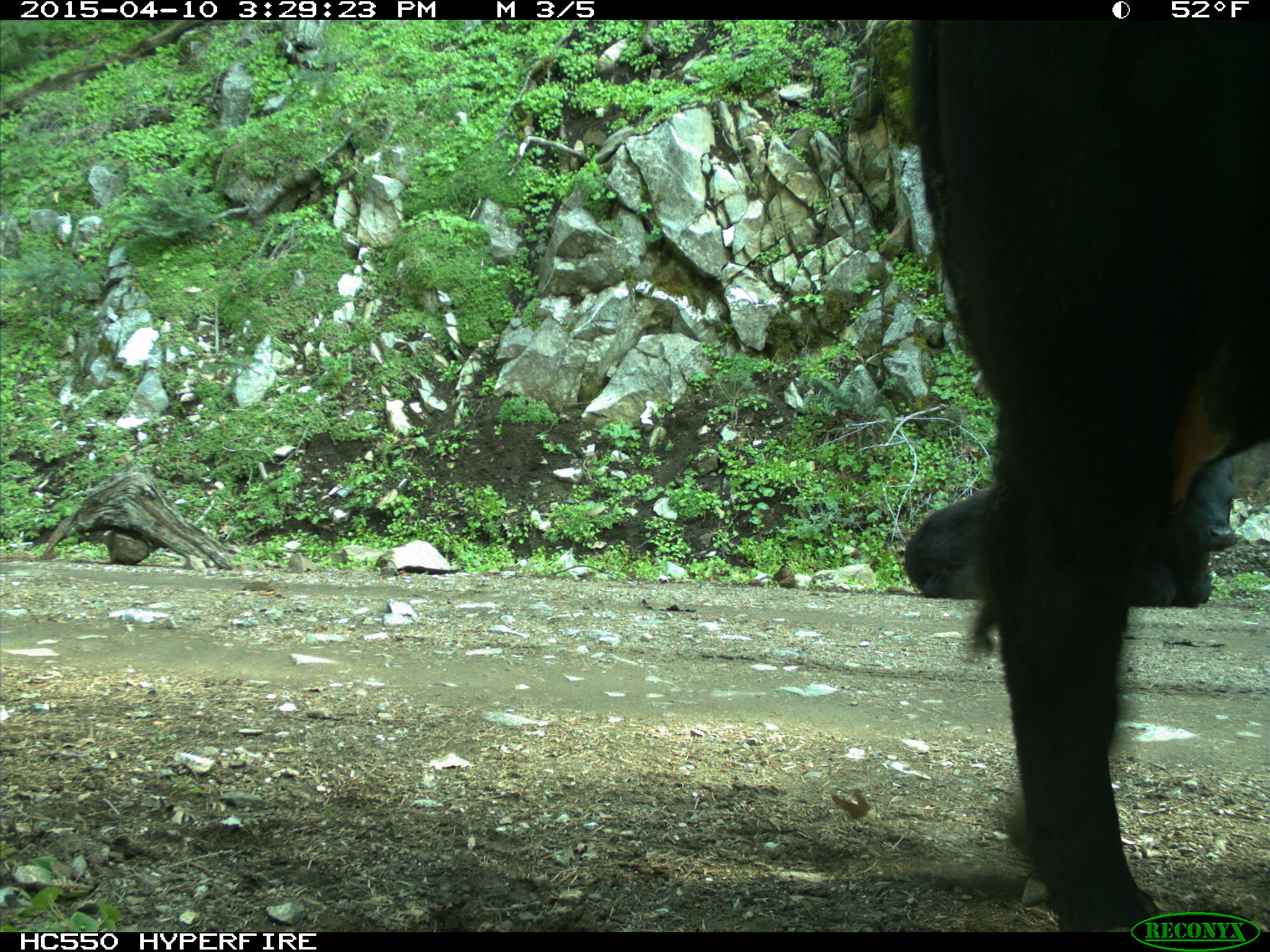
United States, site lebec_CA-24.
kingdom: Animalia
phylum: Chordata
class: Mammalia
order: Artiodactyla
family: Bovidae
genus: Bos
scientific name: Bos taurus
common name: domestic cow